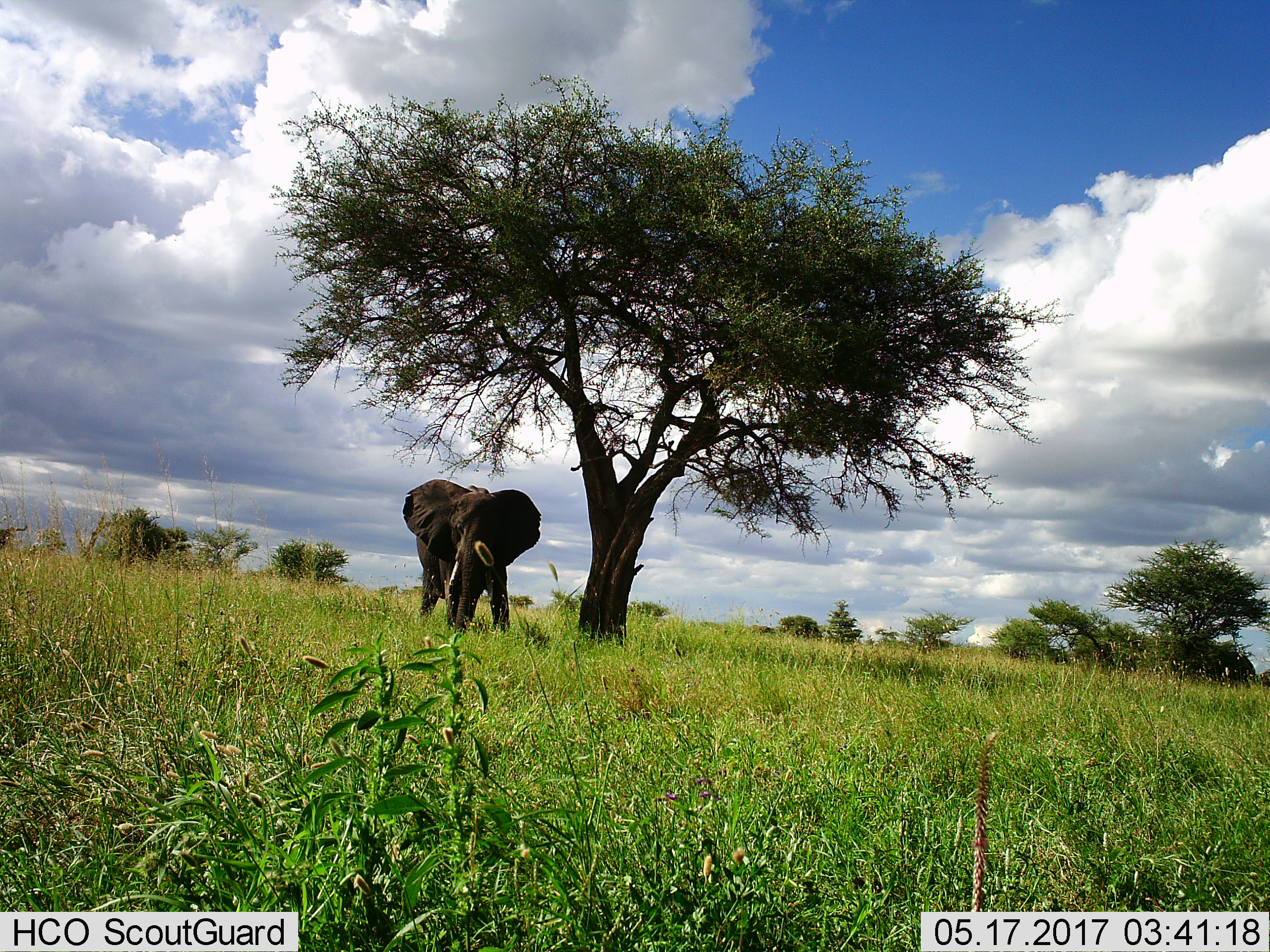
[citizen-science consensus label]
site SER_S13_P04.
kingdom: Animalia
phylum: Chordata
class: Mammalia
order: Proboscidea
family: Elephantidae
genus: Loxodonta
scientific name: Loxodonta africana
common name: african bush elephant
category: elephant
Elephant (african bush elephant) (Loxodonta africana), count 1. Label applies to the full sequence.